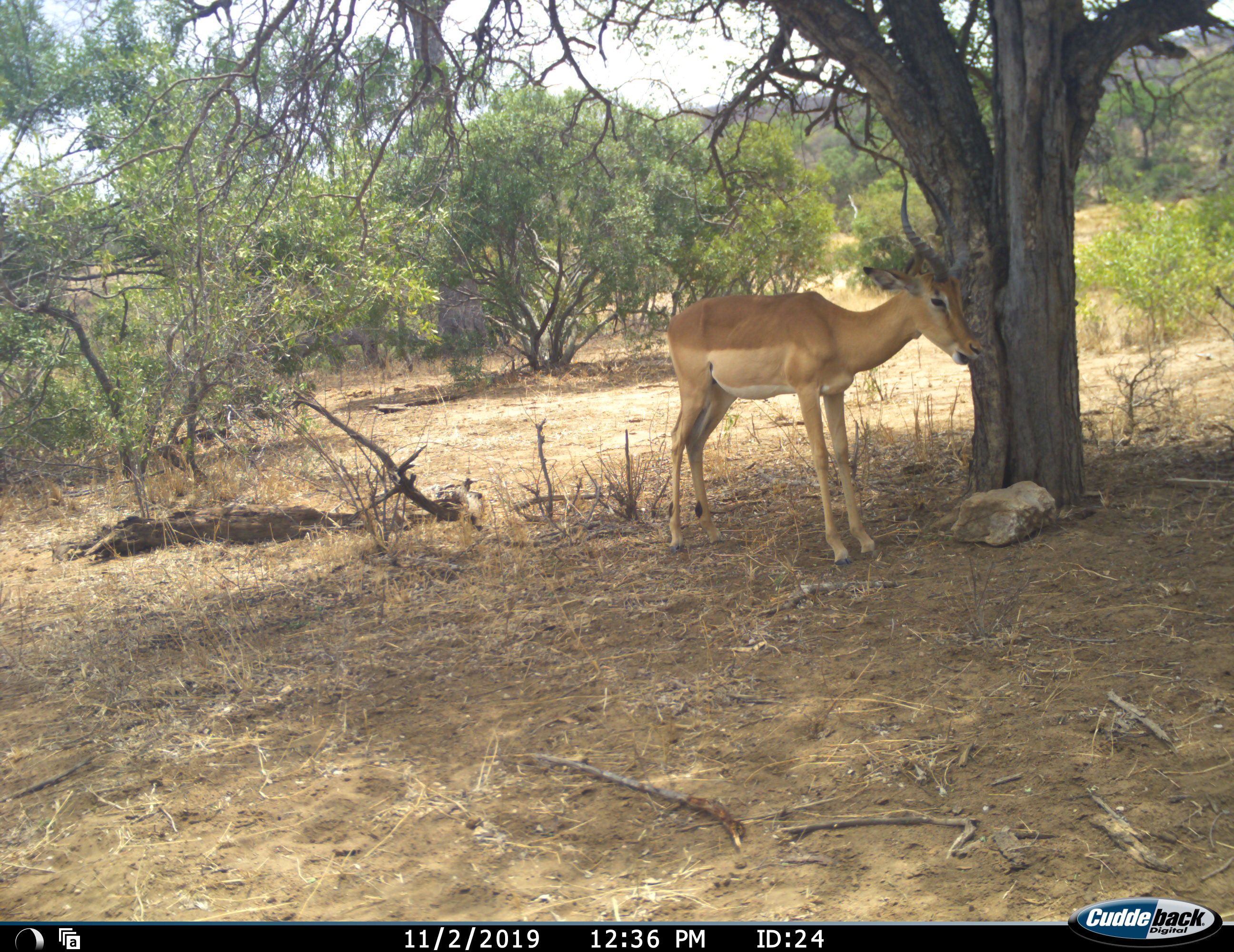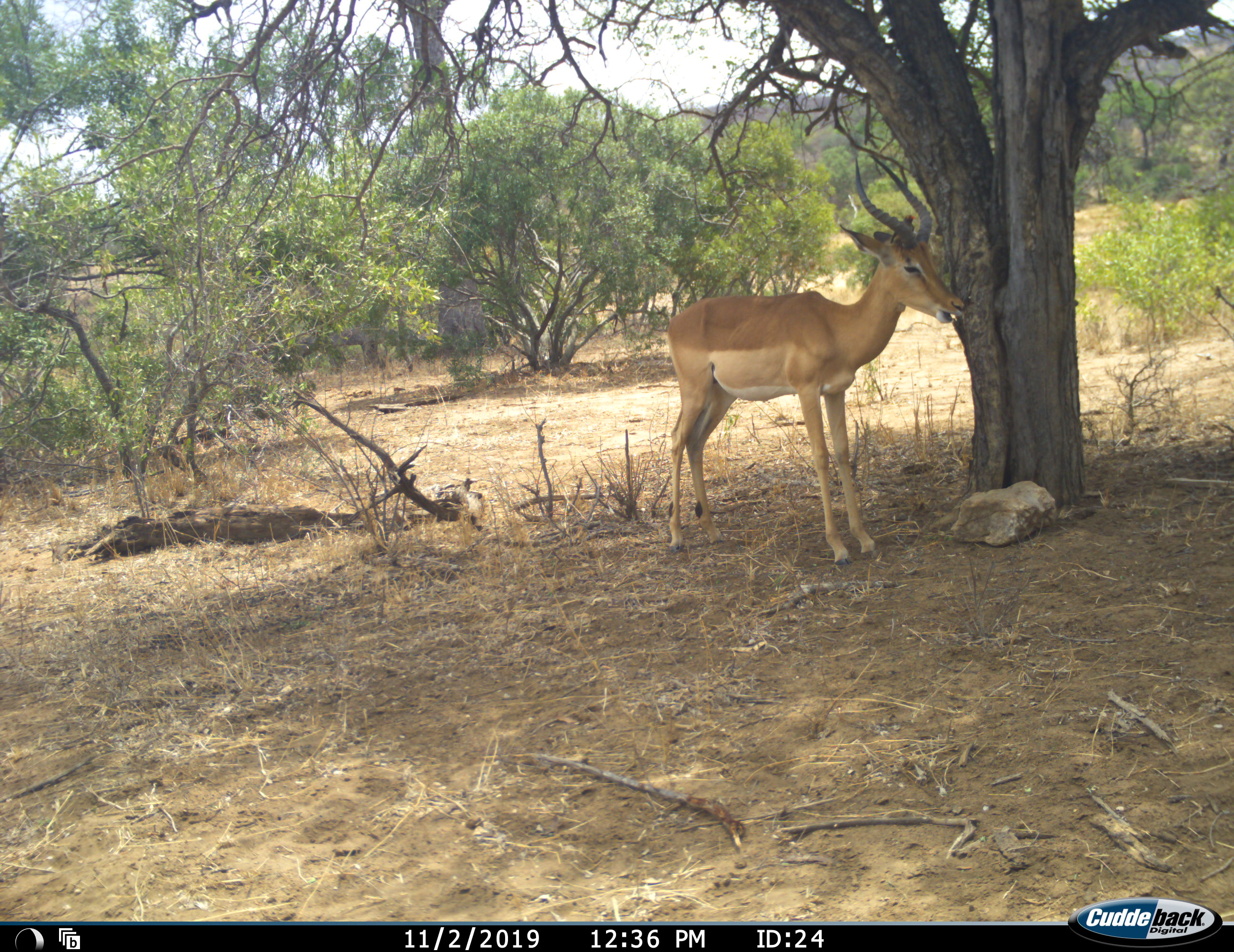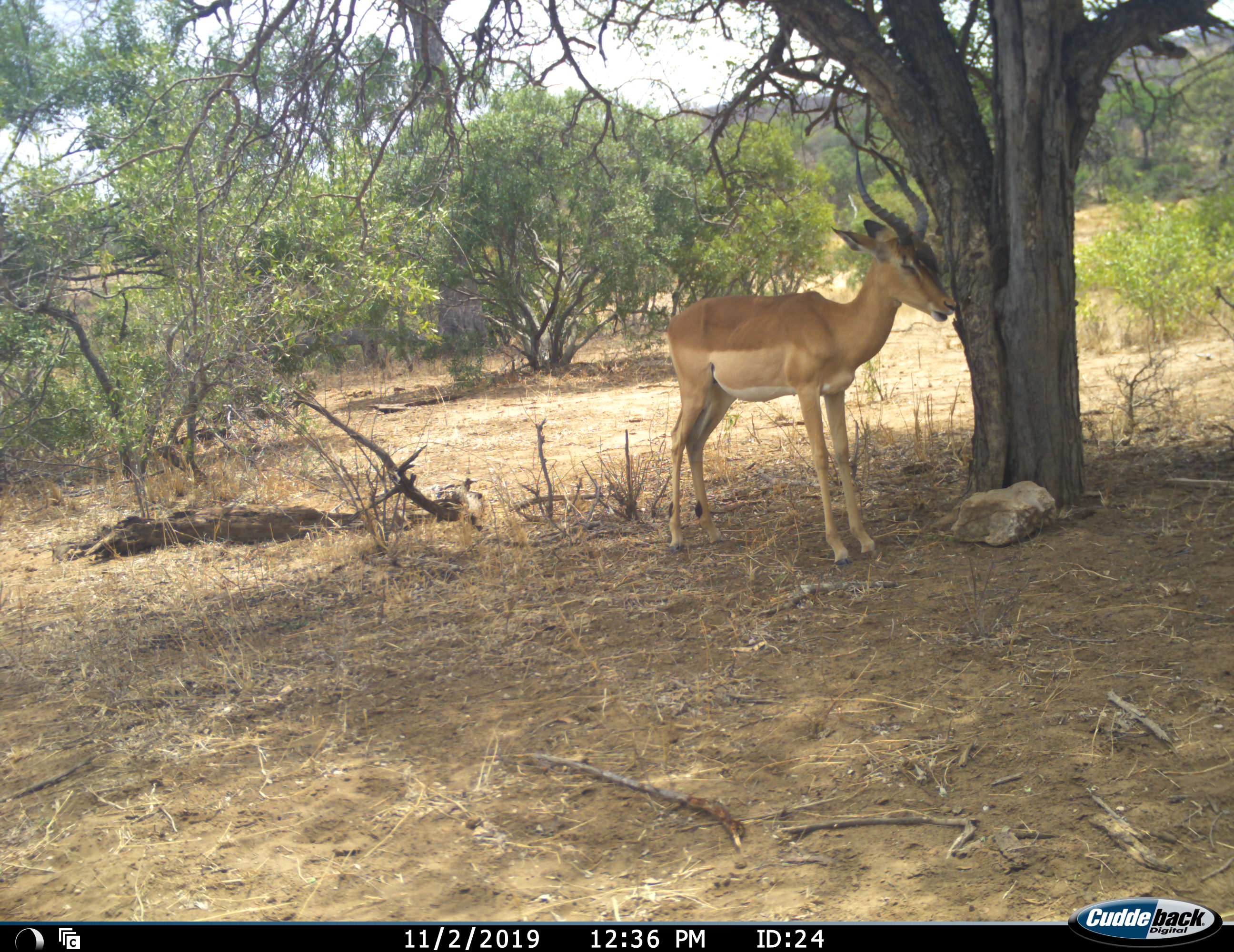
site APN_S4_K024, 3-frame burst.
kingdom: Animalia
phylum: Chordata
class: Mammalia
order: Artiodactyla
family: Bovidae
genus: Aepyceros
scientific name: Aepyceros melampus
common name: impala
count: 1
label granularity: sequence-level